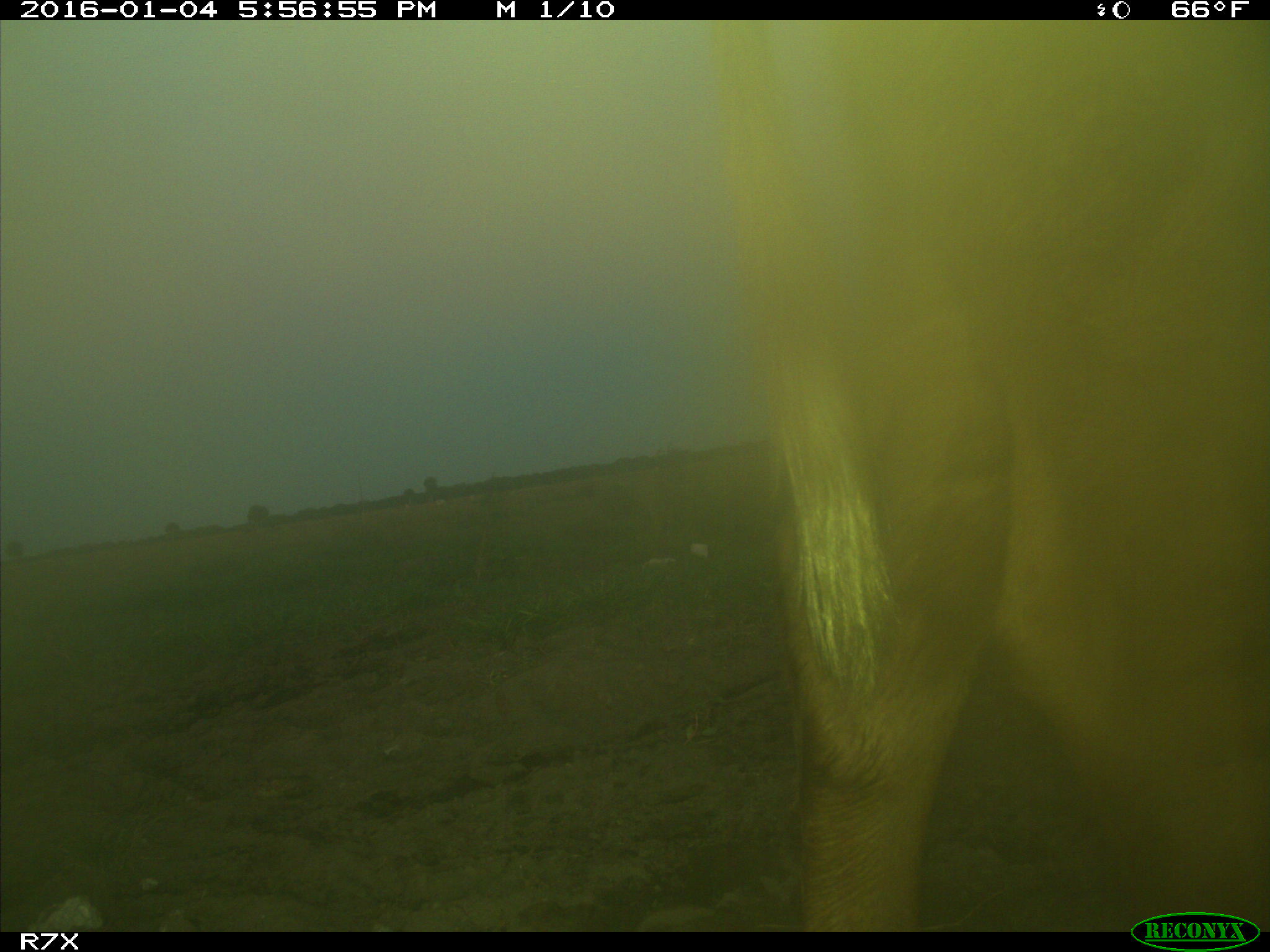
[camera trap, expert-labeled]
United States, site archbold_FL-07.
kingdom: Animalia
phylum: Chordata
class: Mammalia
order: Artiodactyla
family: Bovidae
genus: Bos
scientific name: Bos taurus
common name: domestic cow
Bos taurus (domestic cow).